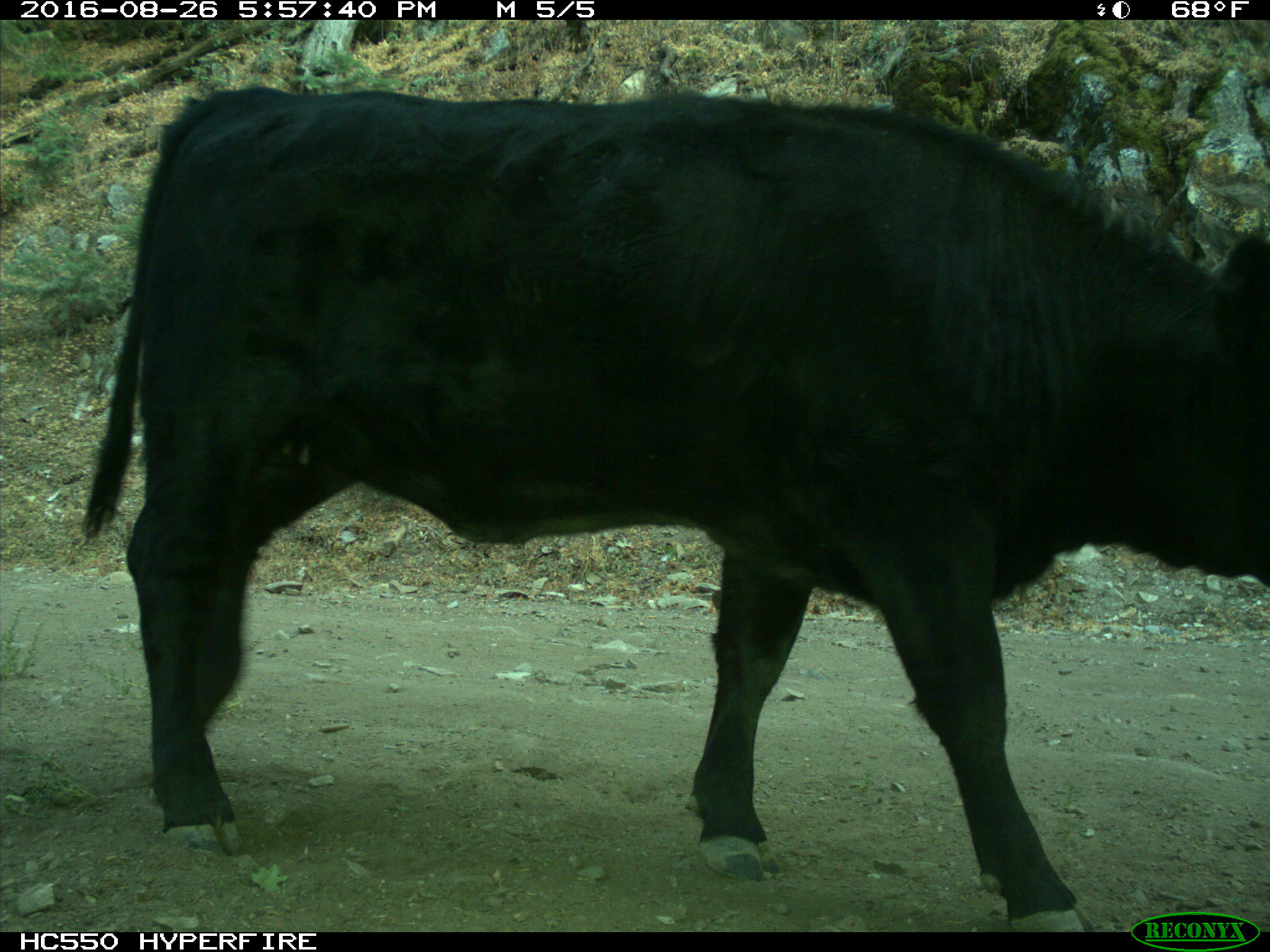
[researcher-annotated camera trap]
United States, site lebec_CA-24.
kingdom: Animalia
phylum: Chordata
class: Mammalia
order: Artiodactyla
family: Bovidae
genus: Bos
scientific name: Bos taurus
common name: domestic cow